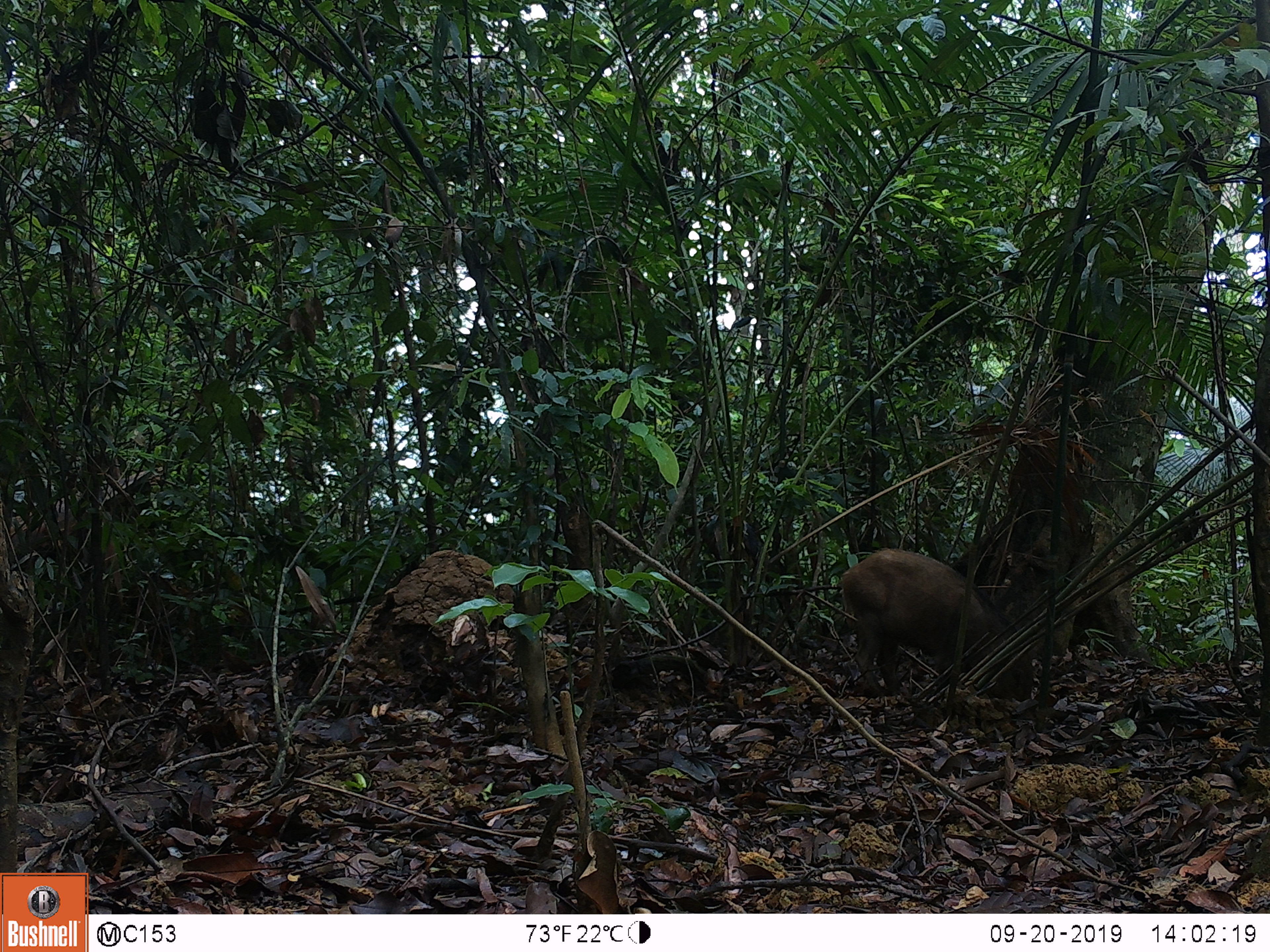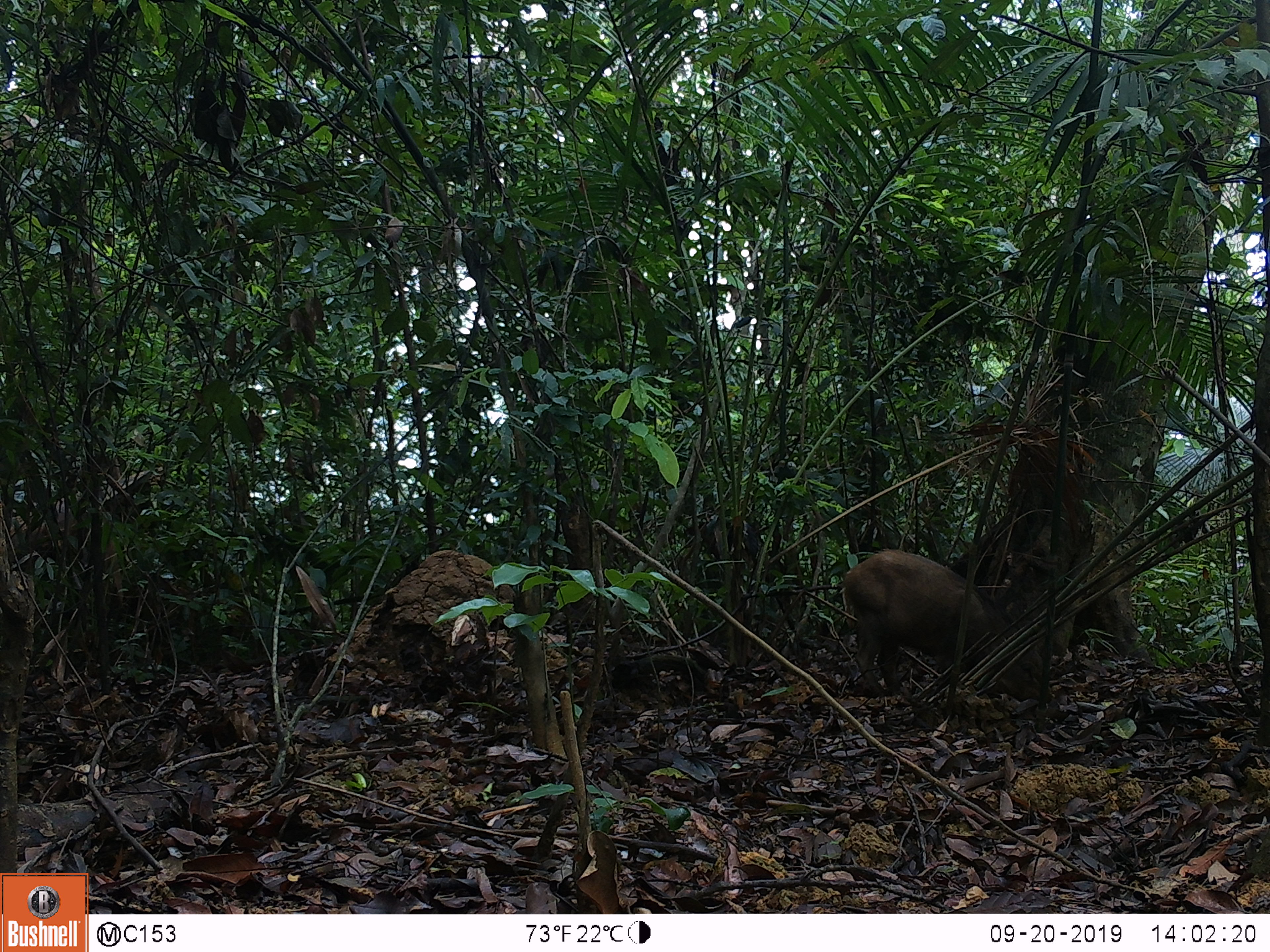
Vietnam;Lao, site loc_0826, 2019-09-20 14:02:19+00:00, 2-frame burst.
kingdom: Animalia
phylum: Chordata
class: Mammalia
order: Artiodactyla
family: Suidae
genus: Sus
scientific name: Sus scrofa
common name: eurasian wild pig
Eurasian wild pig (Sus scrofa). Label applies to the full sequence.